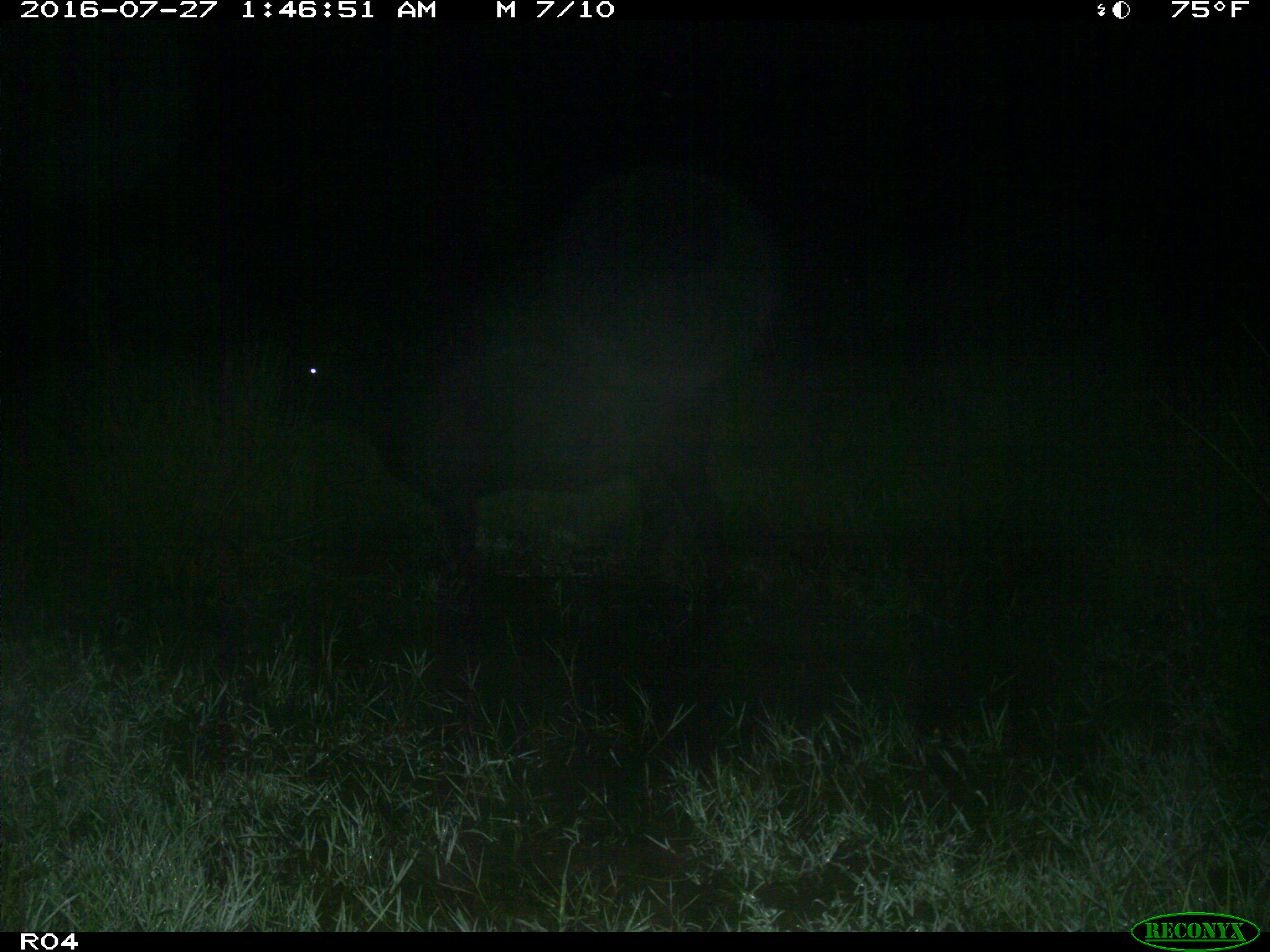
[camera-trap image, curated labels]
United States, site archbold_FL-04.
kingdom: Animalia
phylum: Chordata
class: Mammalia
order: Artiodactyla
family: Bovidae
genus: Bos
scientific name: Bos taurus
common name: domestic cow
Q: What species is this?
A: Bos taurus (domestic cow).